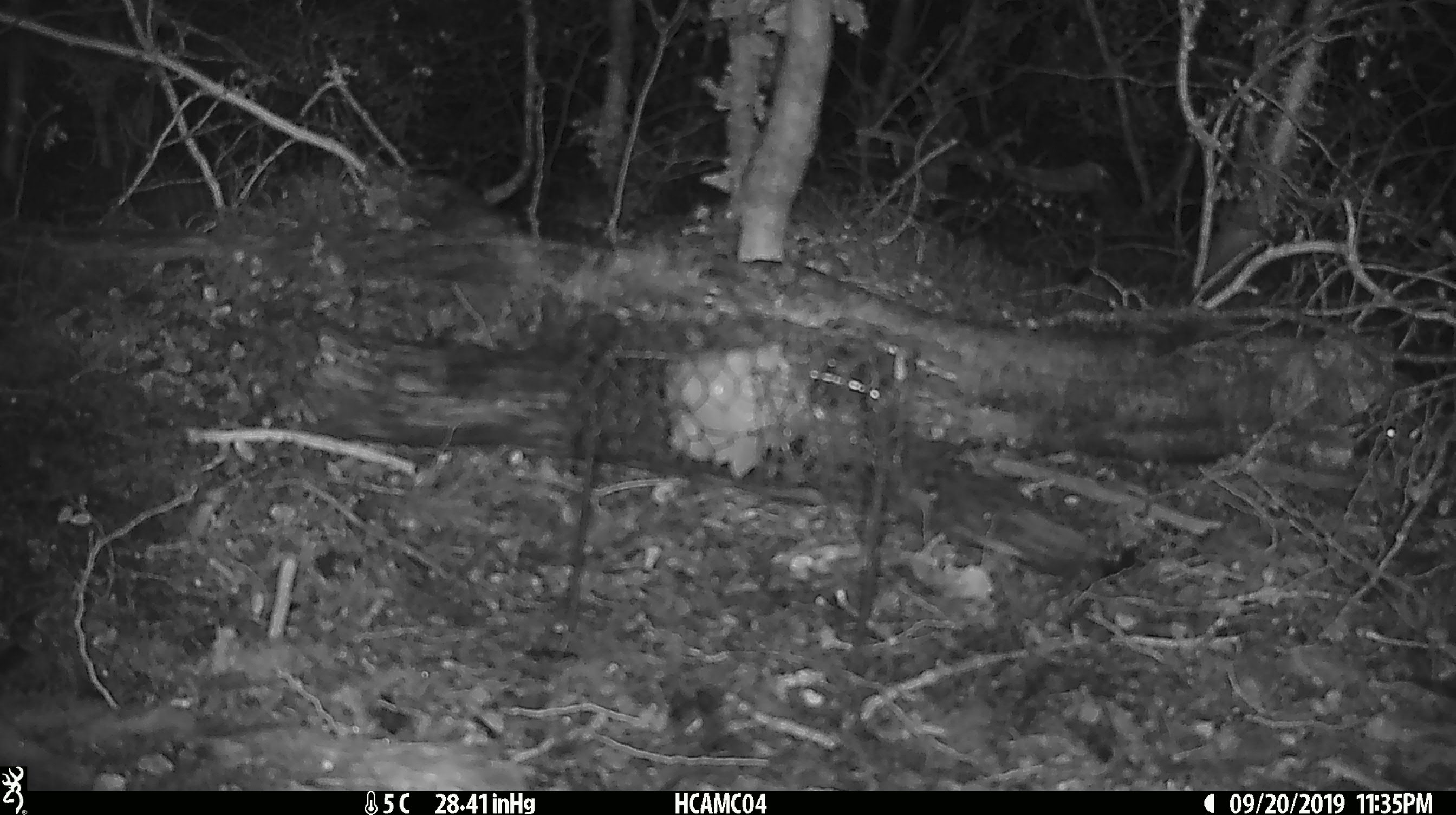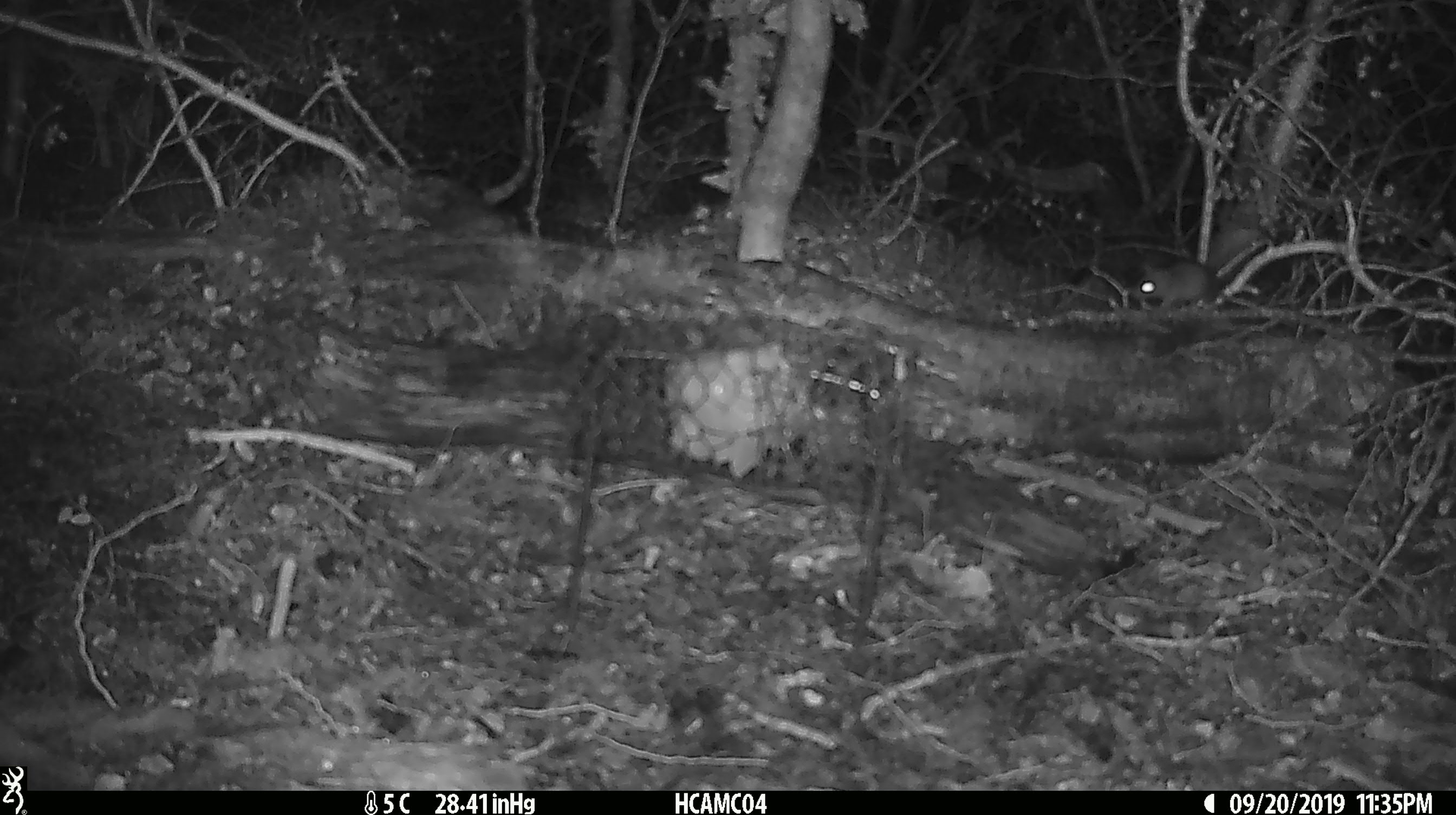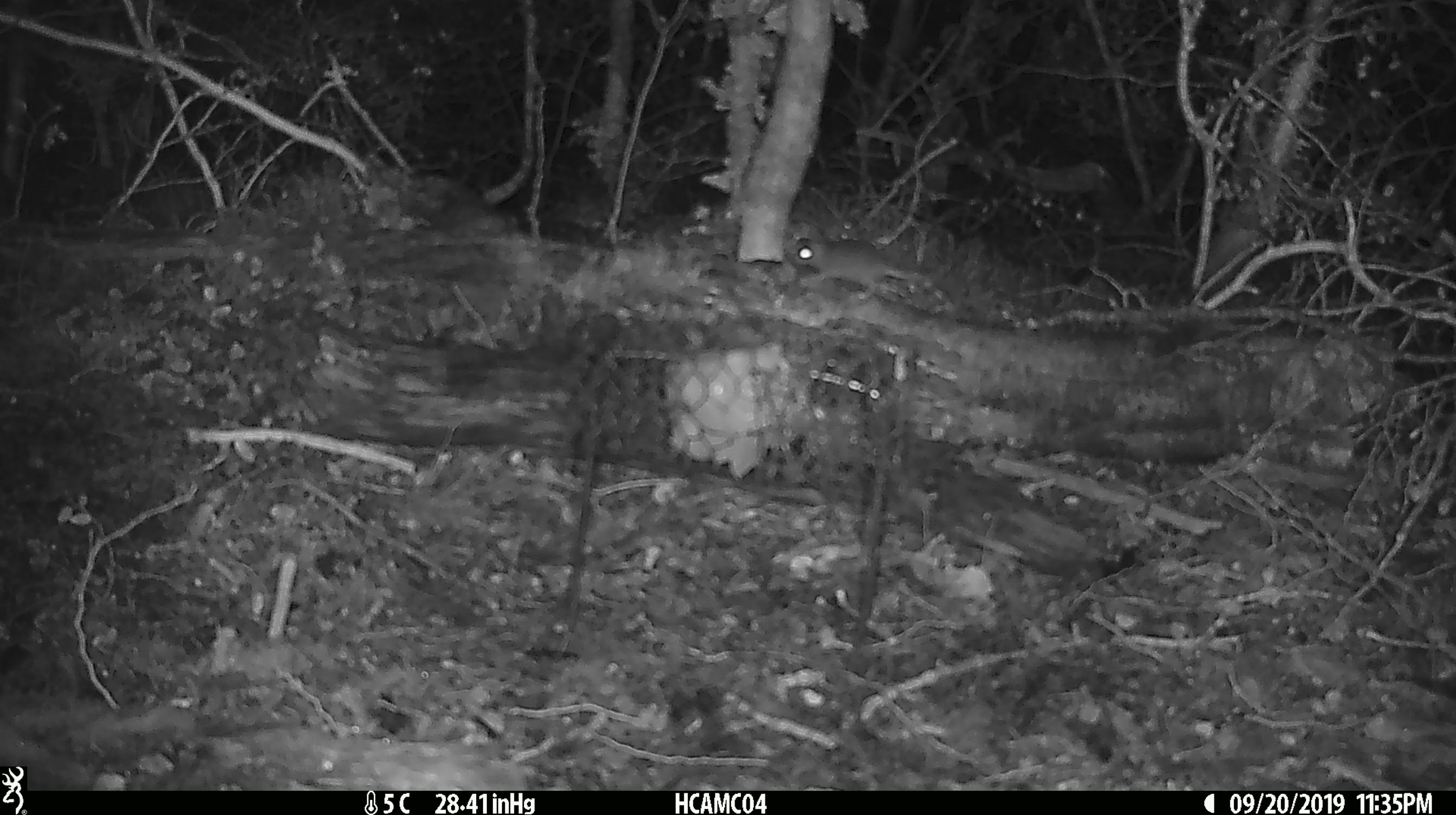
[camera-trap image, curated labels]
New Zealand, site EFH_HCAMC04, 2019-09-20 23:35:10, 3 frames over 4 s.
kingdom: Animalia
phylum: Chordata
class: Mammalia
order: Rodentia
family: Muridae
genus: Mus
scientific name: Mus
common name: mouse